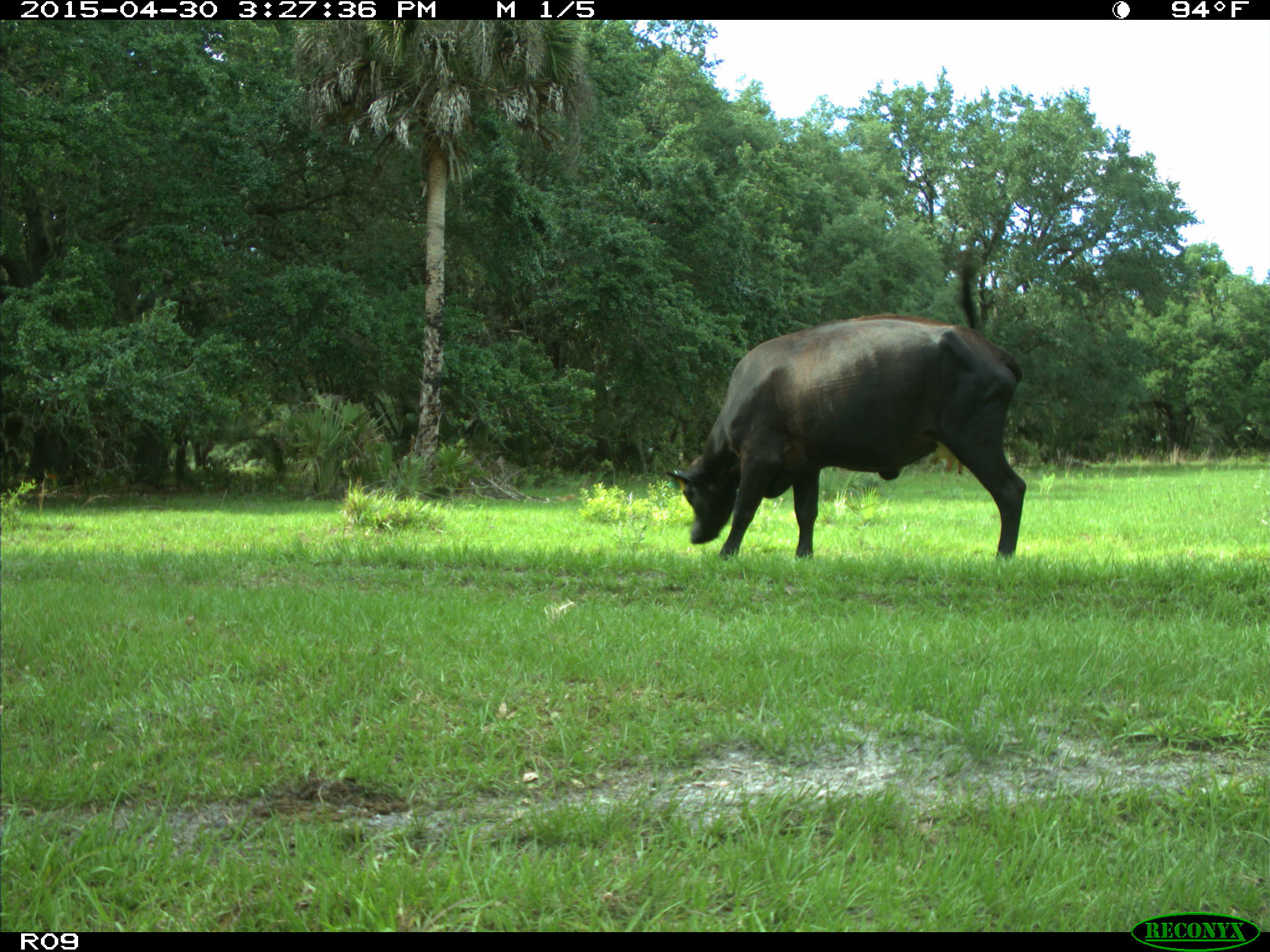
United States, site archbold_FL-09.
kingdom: Animalia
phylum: Chordata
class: Mammalia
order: Artiodactyla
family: Bovidae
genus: Bos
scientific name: Bos taurus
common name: domestic cow